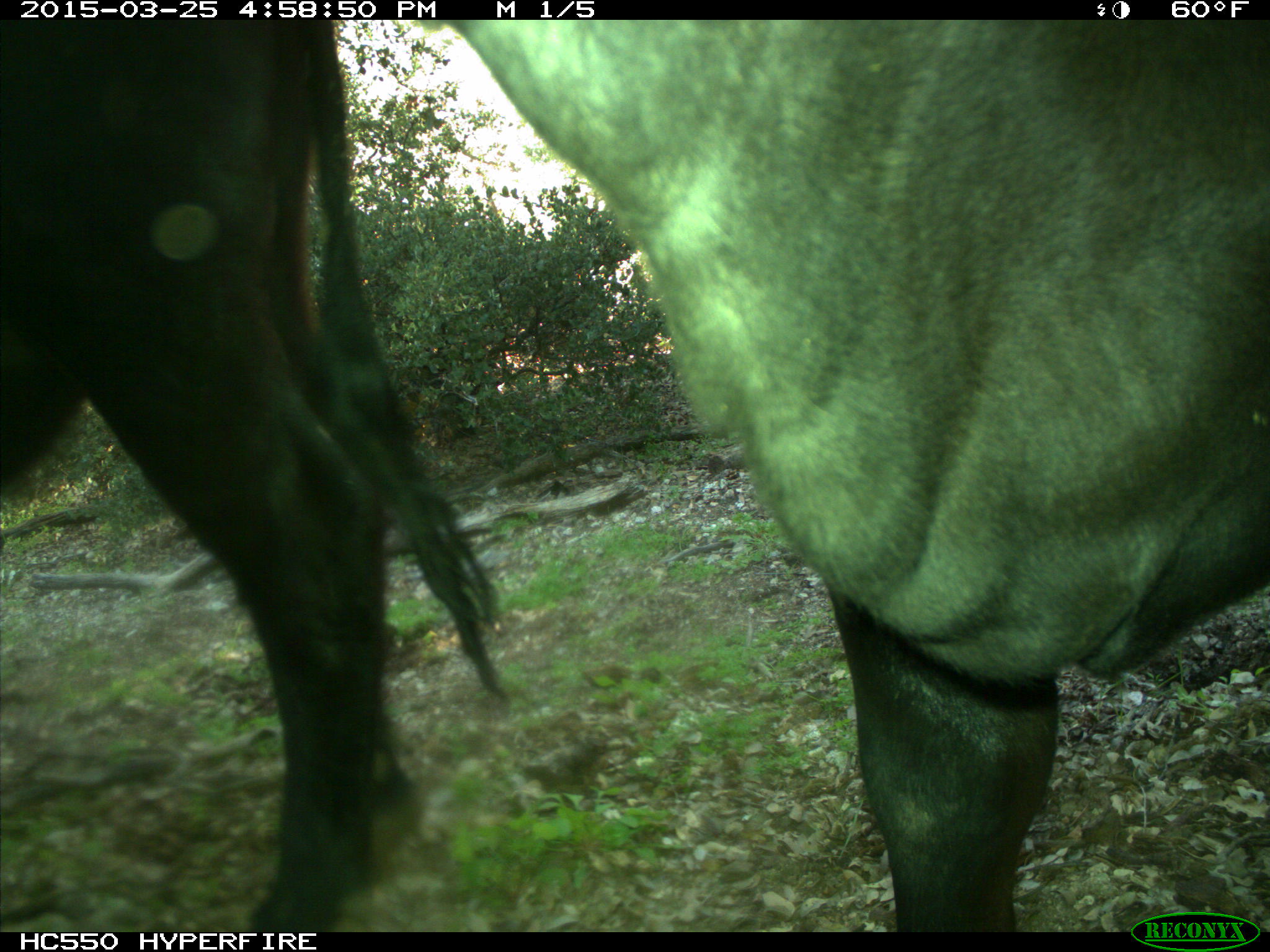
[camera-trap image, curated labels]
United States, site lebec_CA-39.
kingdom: Animalia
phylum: Chordata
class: Mammalia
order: Artiodactyla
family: Bovidae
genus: Bos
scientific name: Bos taurus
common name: domestic cow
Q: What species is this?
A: Bos taurus (domestic cow).